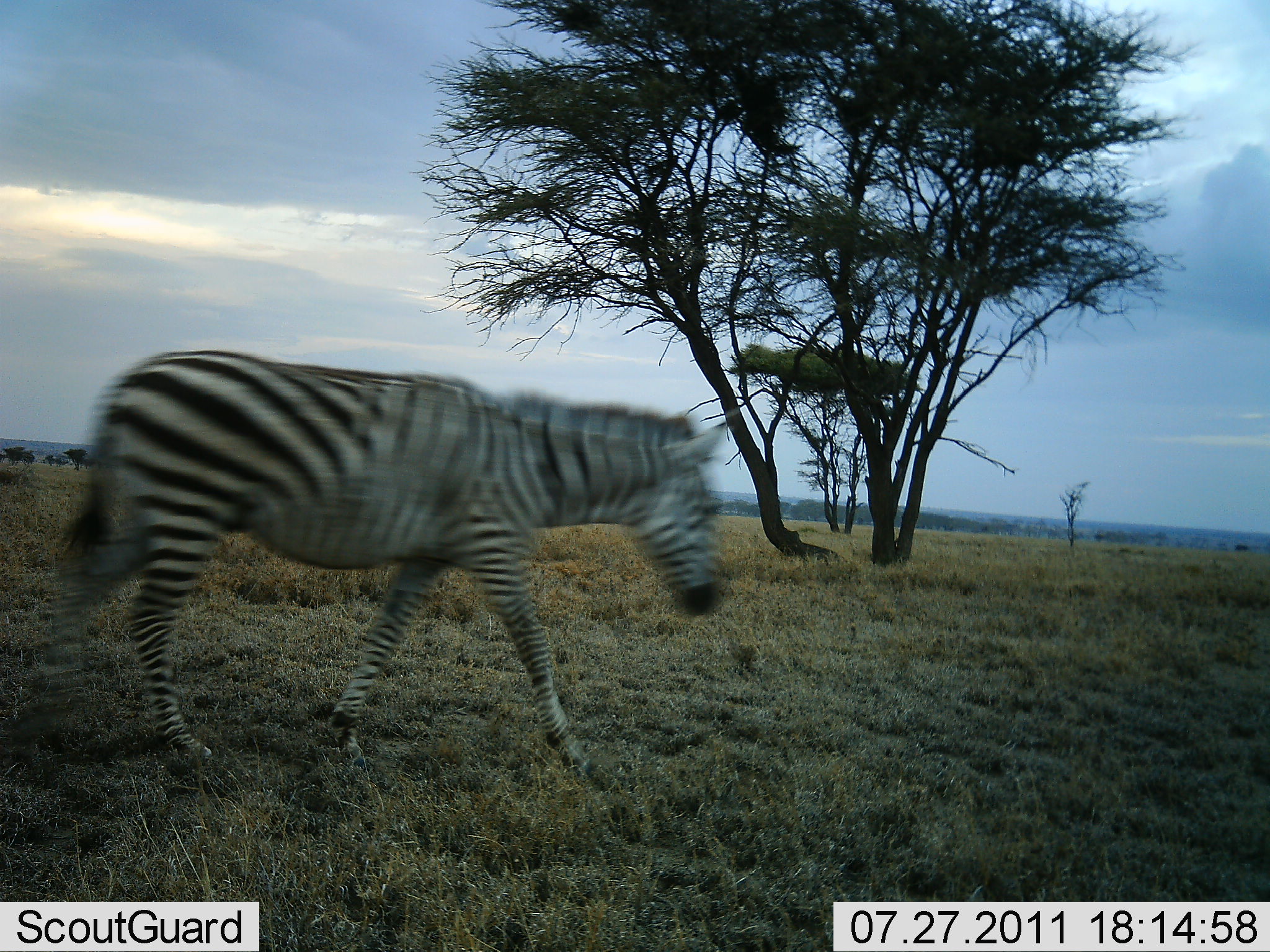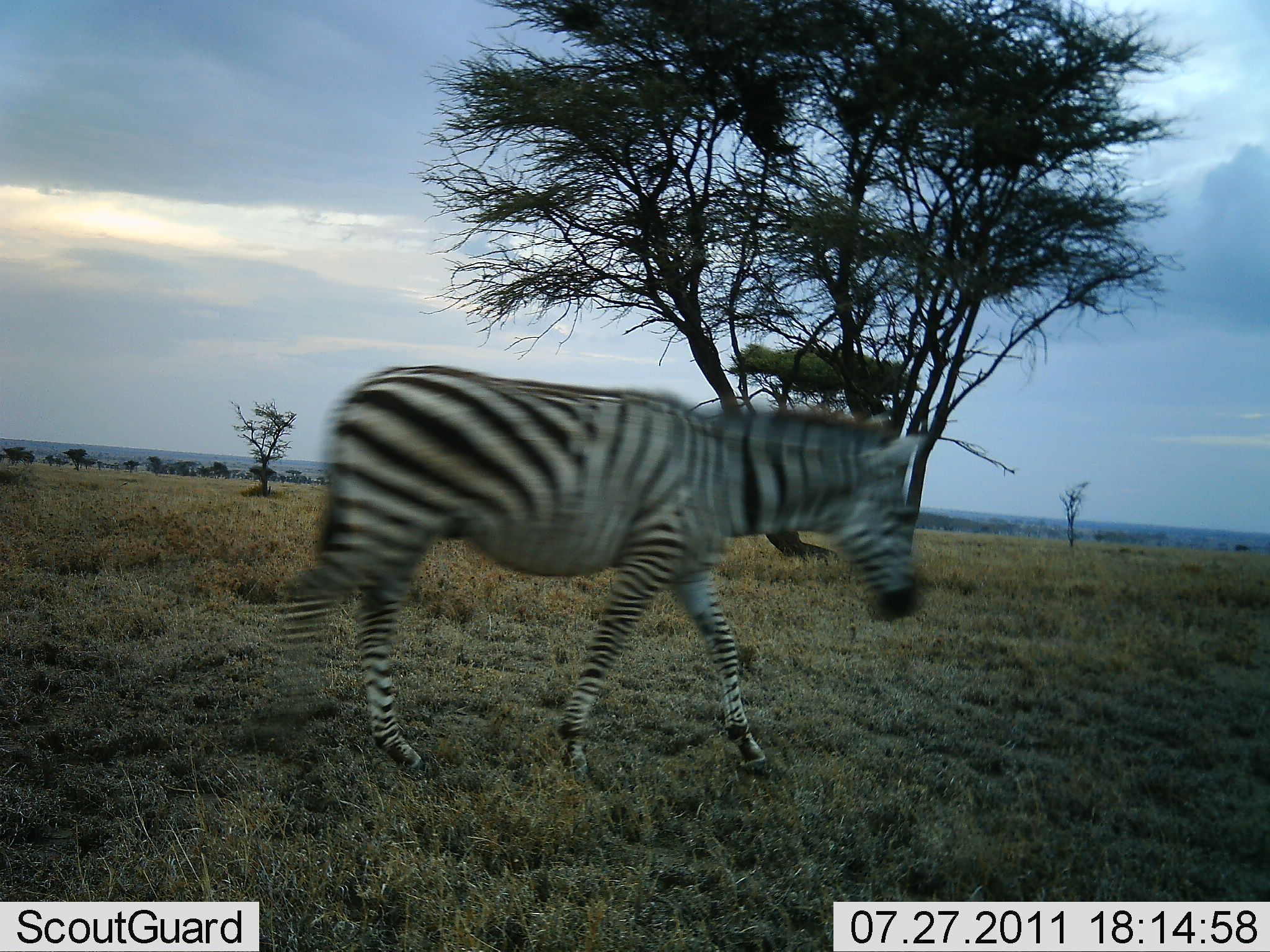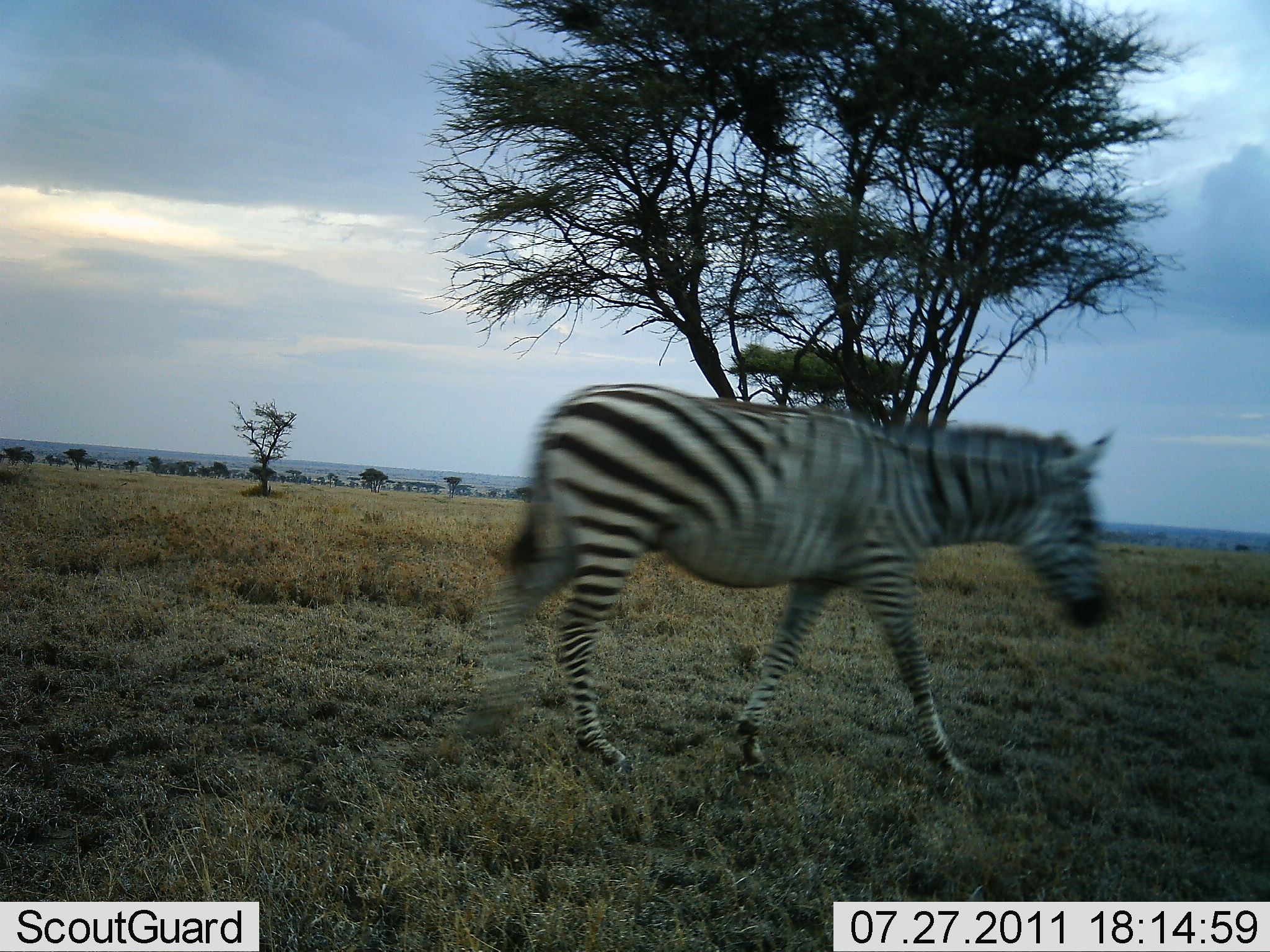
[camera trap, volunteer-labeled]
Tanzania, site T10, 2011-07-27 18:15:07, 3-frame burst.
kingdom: Animalia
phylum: Chordata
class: Mammalia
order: Perissodactyla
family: Equidae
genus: Equus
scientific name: Equus quagga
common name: plains zebra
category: zebra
Zebra (plains zebra) (Equus quagga), count 1. Behavior (volunteer vote fractions): standing 0%, resting 0%, moving 100%, interacting 0%. Young present (vote fraction): 0%. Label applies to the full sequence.